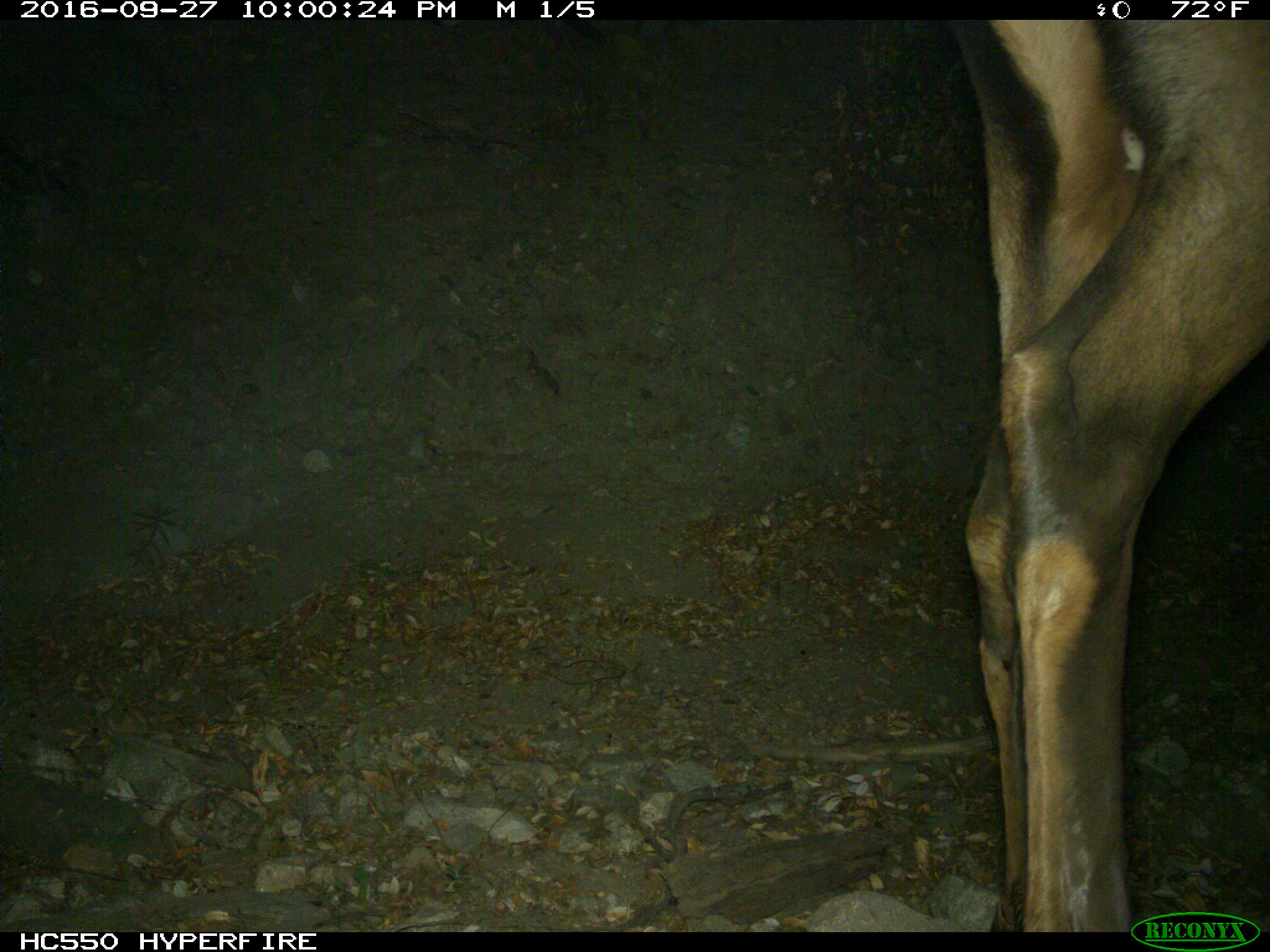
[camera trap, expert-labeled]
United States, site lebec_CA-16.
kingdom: Animalia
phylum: Chordata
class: Mammalia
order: Artiodactyla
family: Cervidae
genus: Cervus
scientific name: Cervus canadensis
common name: elk